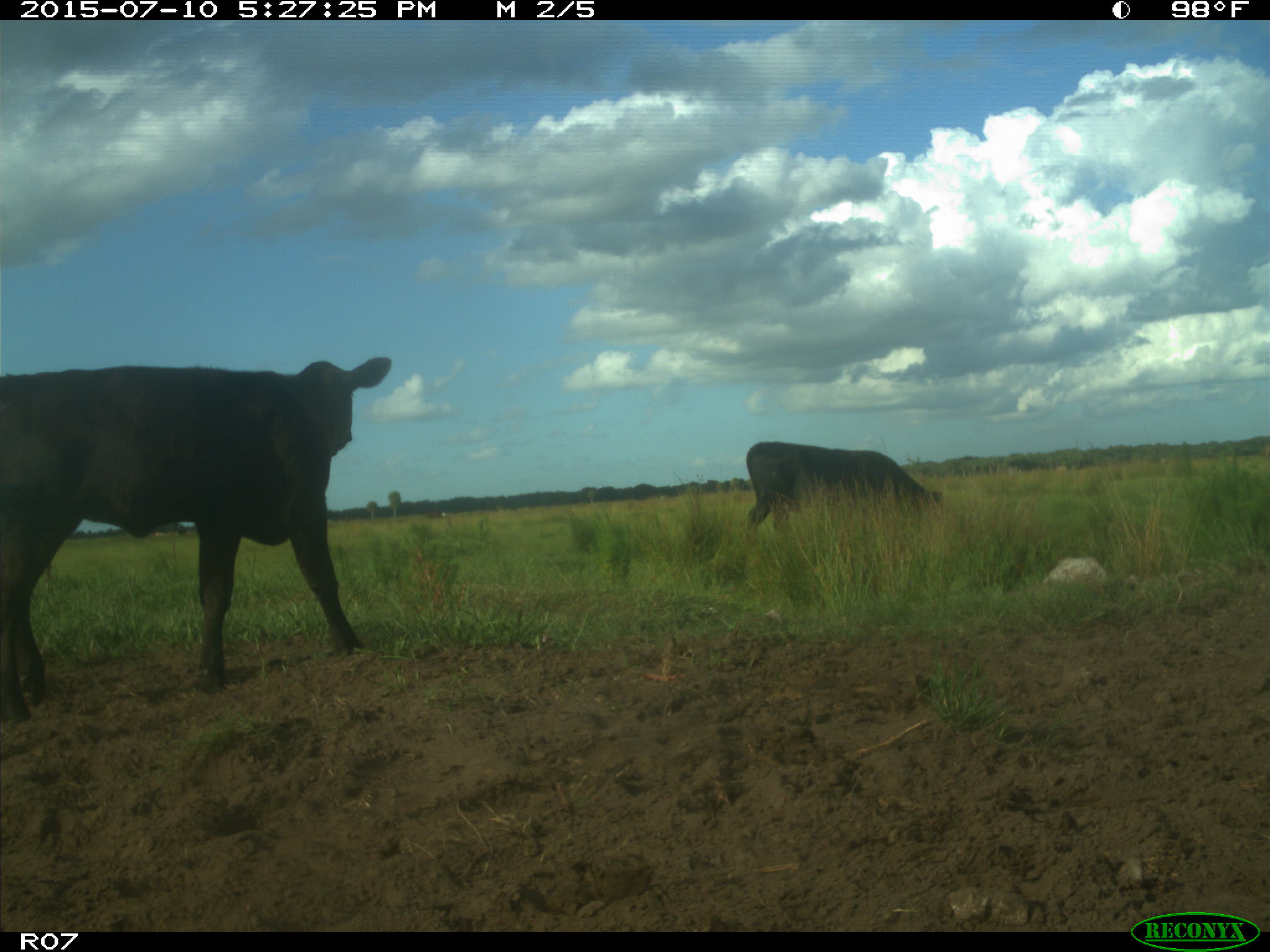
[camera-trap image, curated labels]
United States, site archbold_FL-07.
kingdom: Animalia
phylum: Chordata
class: Mammalia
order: Artiodactyla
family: Bovidae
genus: Bos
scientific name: Bos taurus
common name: domestic cow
Bos taurus (domestic cow).